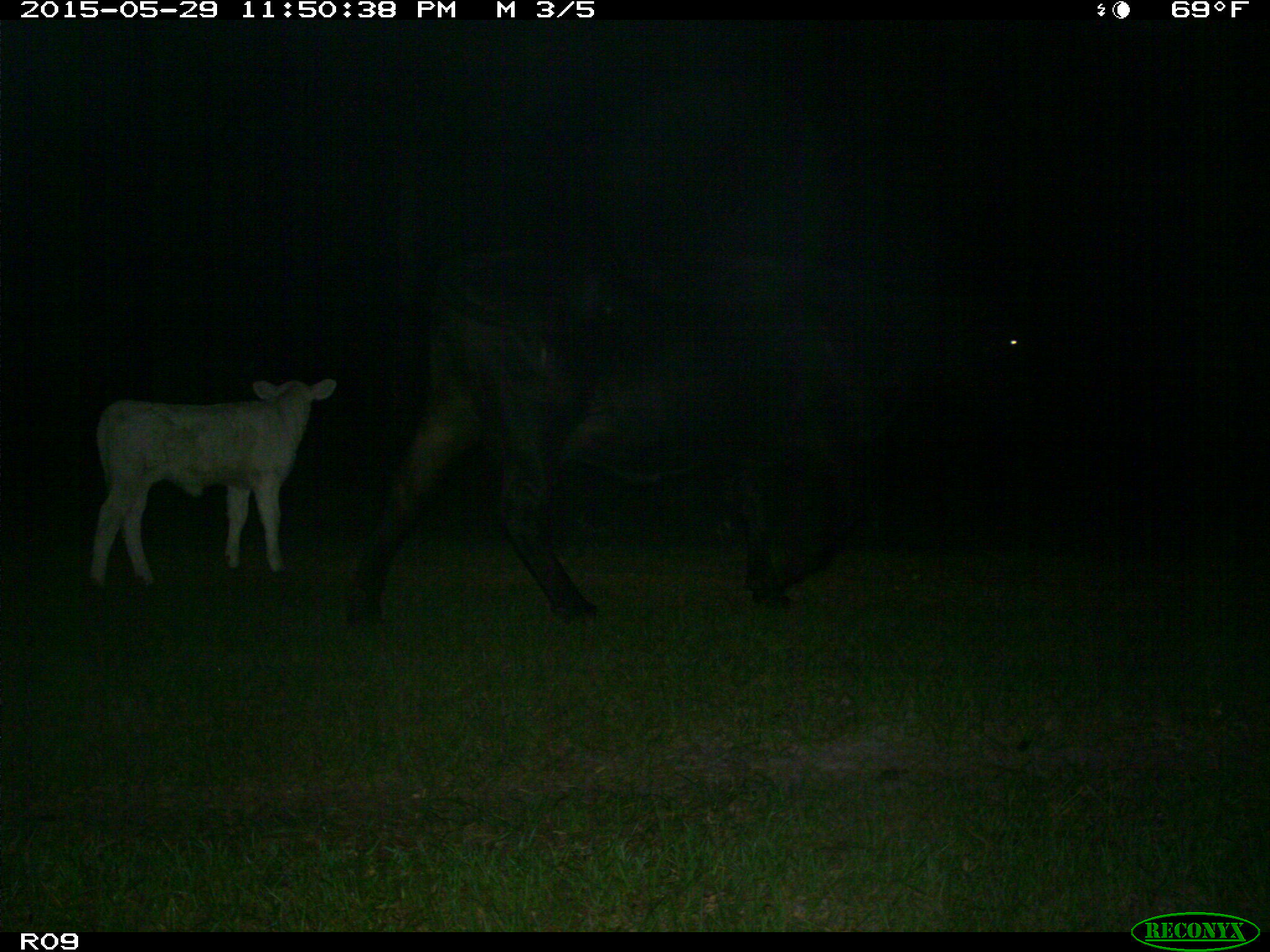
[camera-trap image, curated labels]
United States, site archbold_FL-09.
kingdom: Animalia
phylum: Chordata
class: Mammalia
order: Artiodactyla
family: Bovidae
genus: Bos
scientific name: Bos taurus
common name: domestic cow